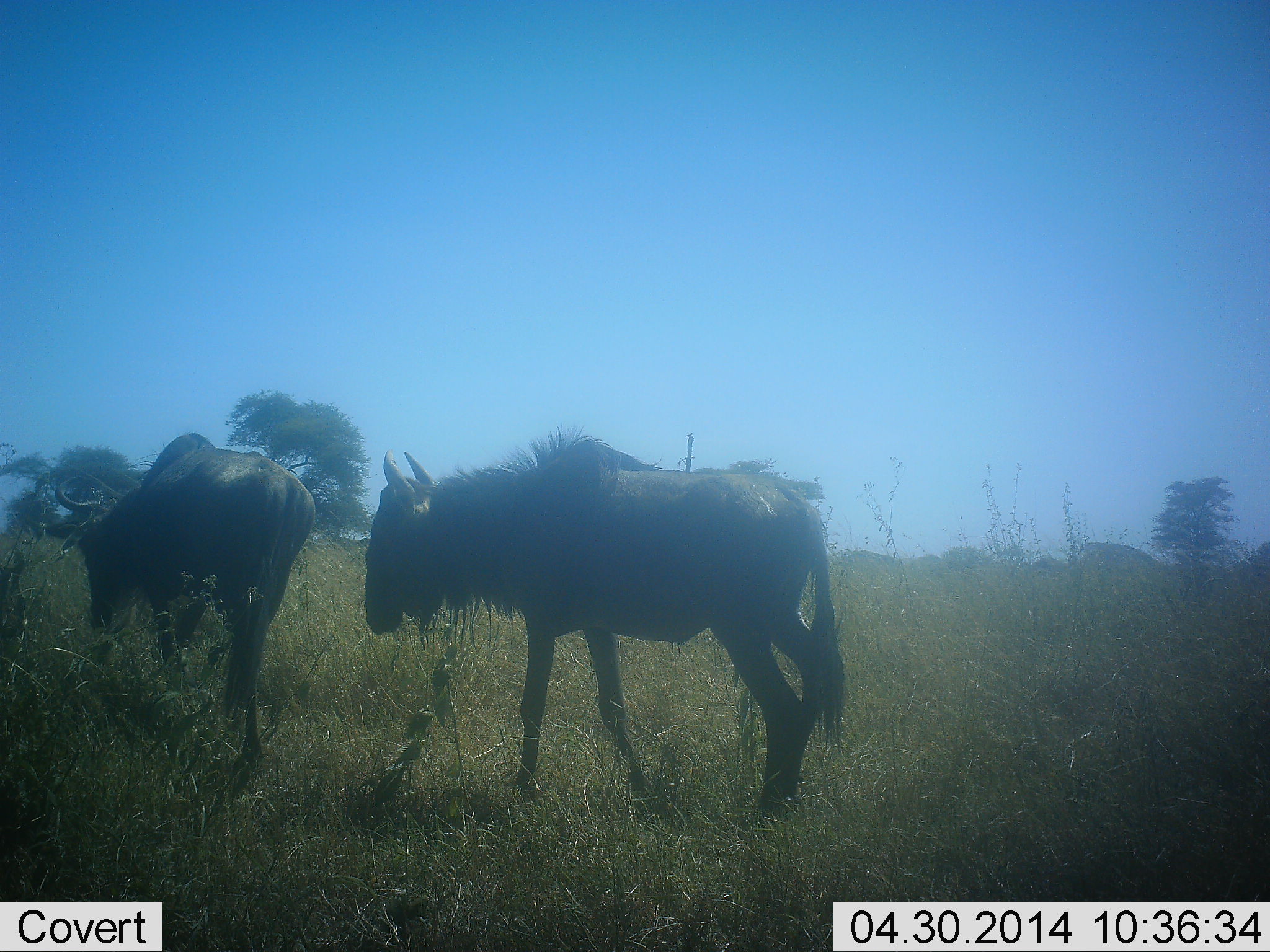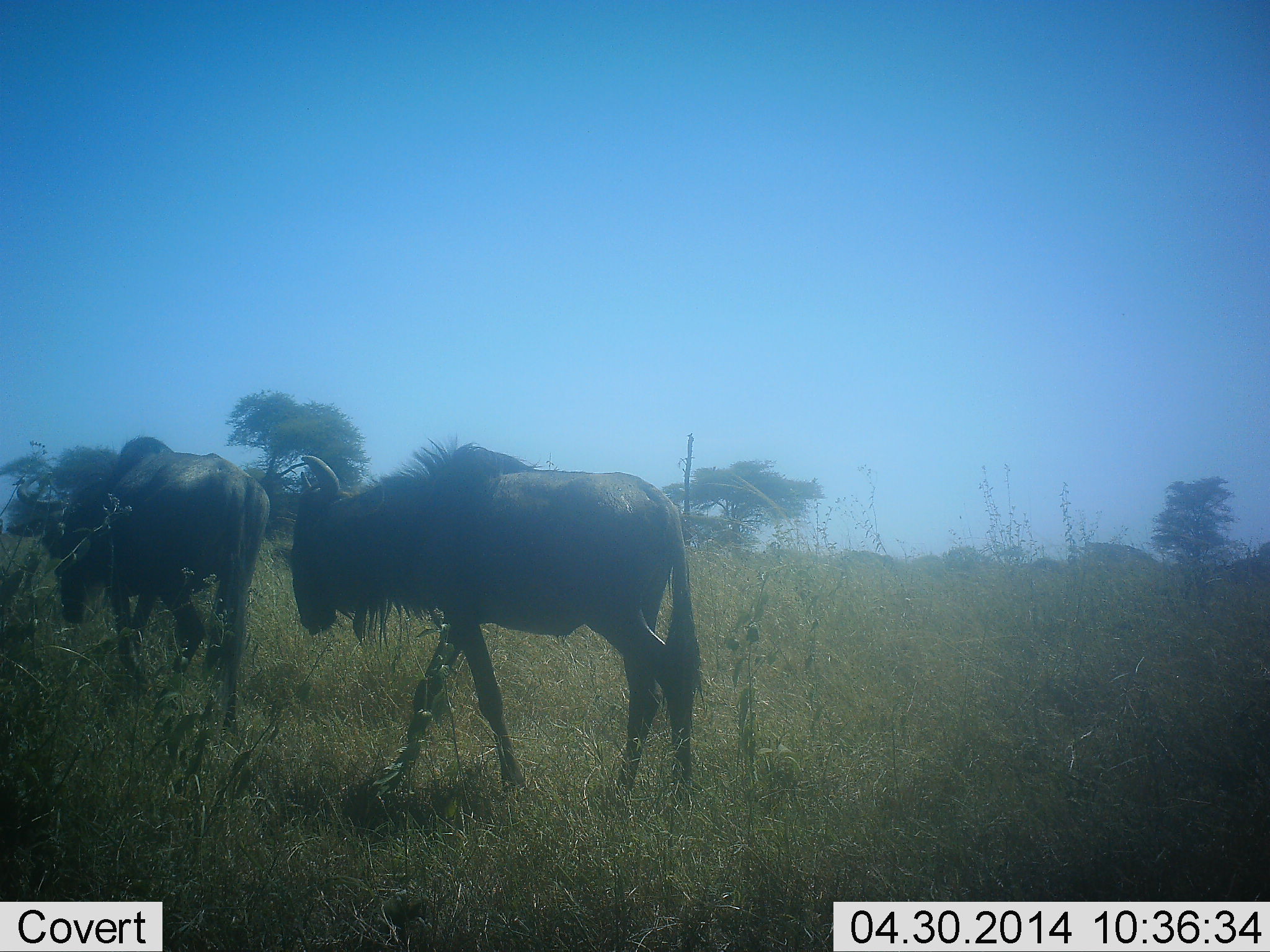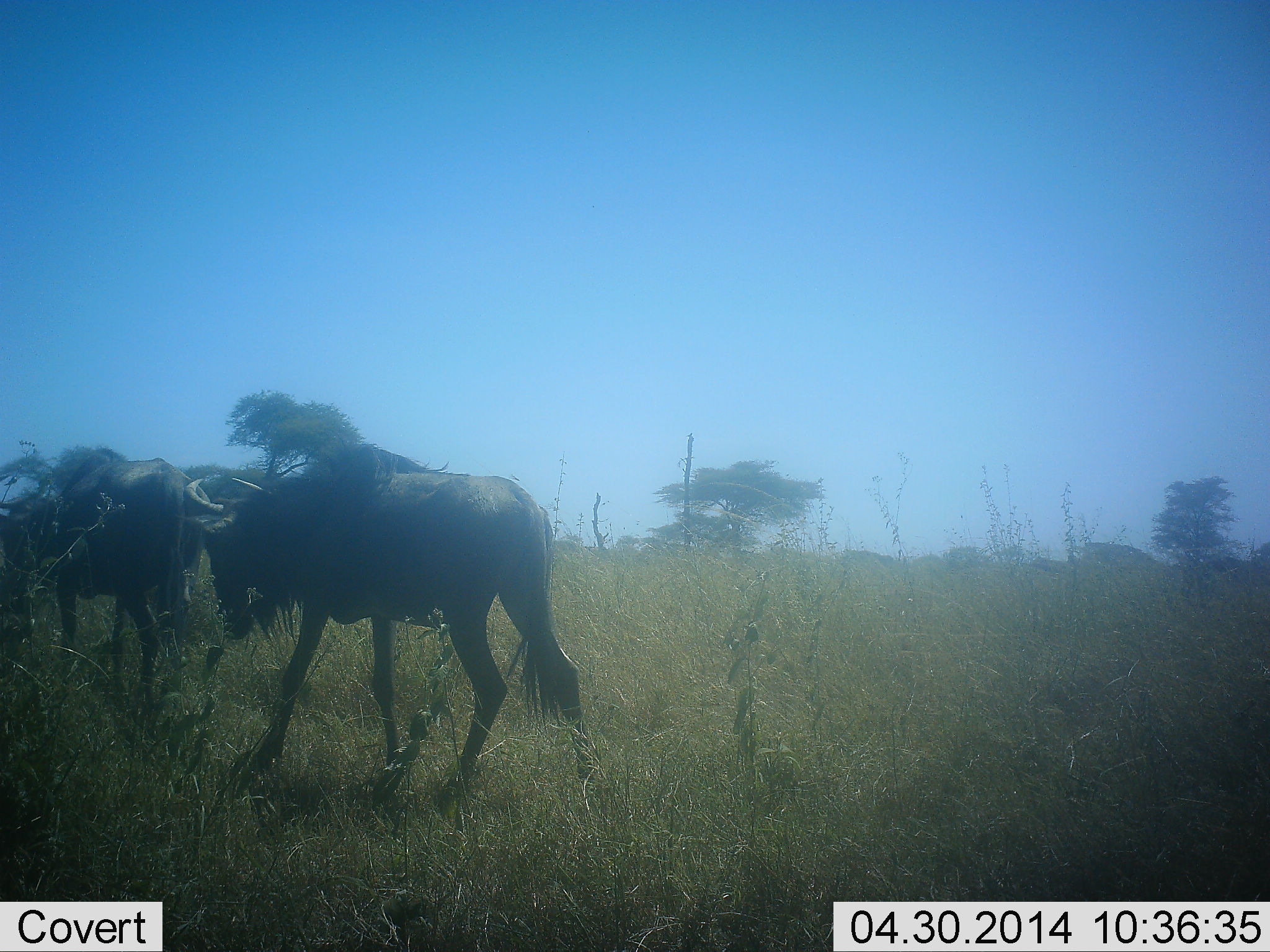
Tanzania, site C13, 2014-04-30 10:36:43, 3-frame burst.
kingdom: Animalia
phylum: Chordata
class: Mammalia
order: Artiodactyla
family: Bovidae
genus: Connochaetes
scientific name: Connochaetes taurinus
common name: blue wildebeest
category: wildebeest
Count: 2.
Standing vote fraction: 0%.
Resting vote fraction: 0%.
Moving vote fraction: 100%.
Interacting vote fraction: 0%.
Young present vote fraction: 0%.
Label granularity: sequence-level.